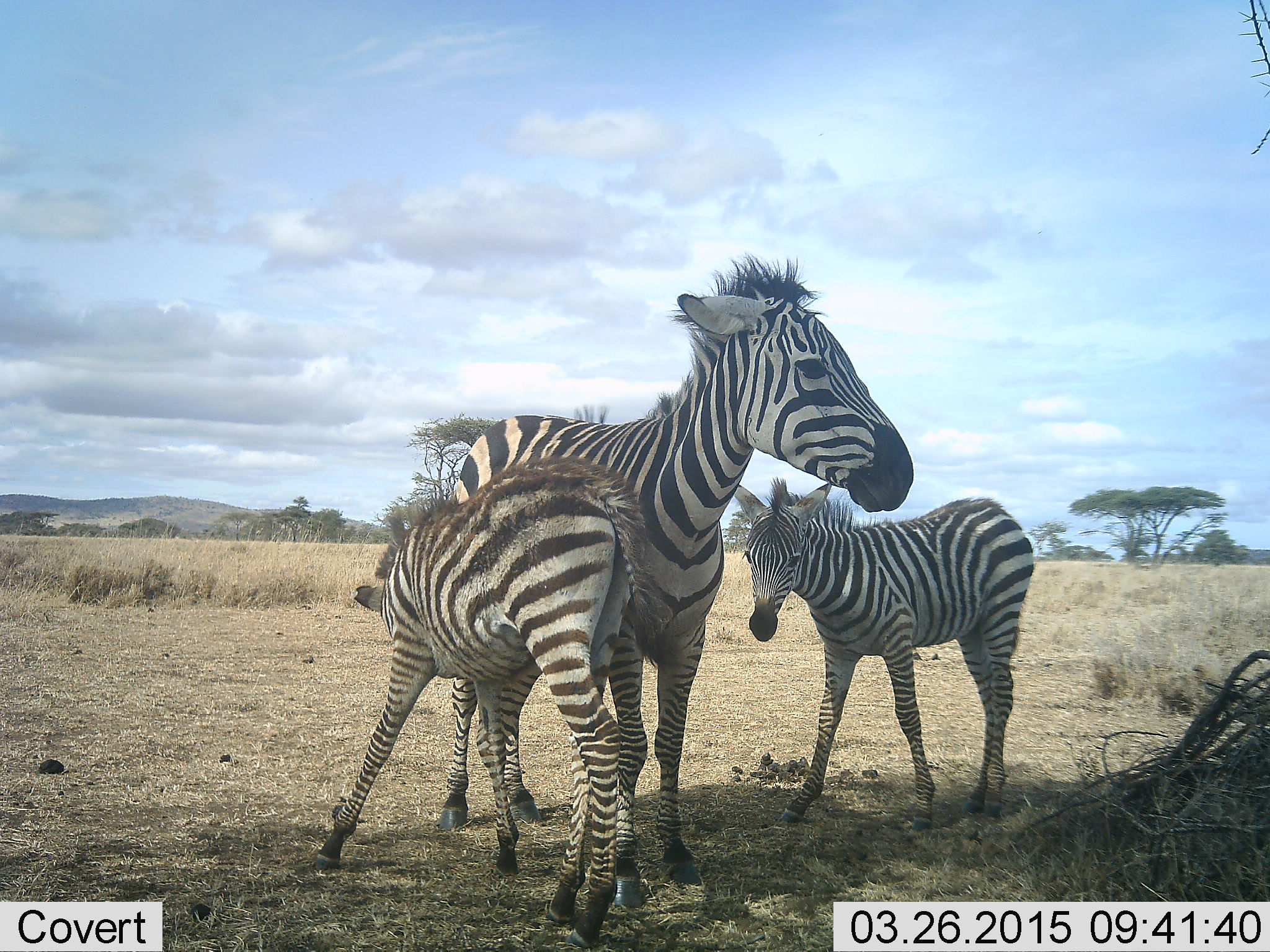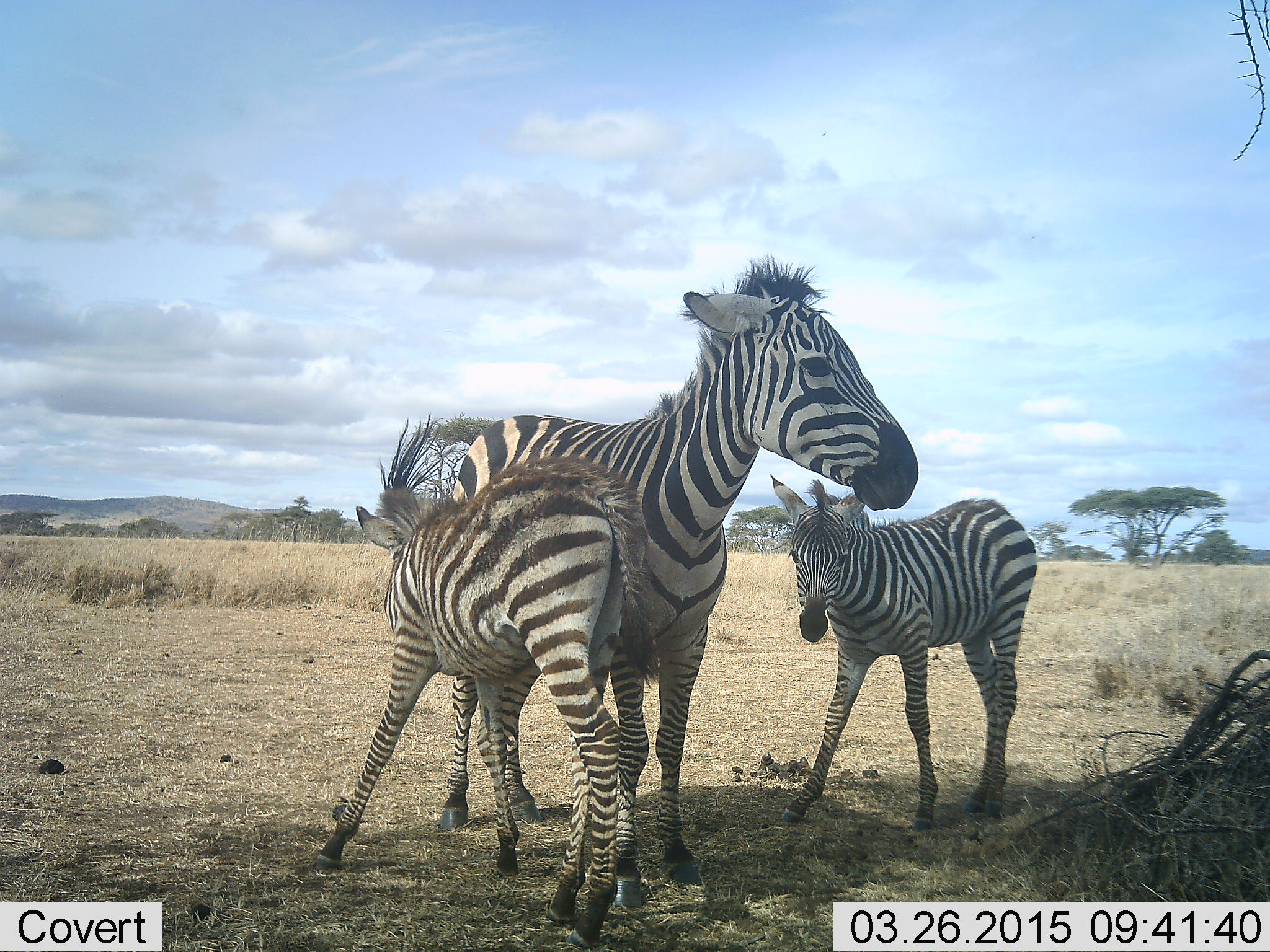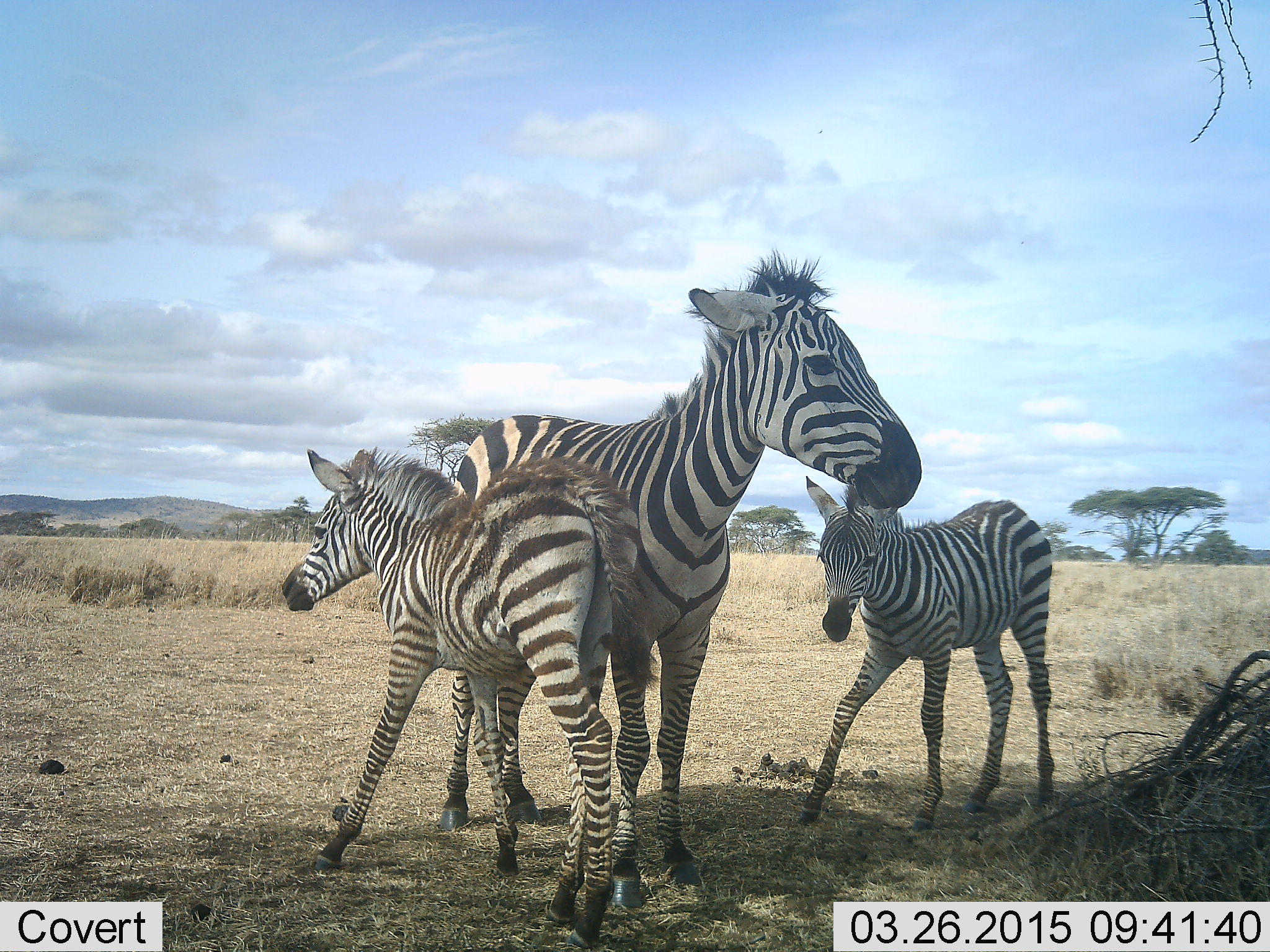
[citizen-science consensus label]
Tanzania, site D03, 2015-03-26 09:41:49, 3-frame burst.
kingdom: Animalia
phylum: Chordata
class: Mammalia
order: Perissodactyla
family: Equidae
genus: Equus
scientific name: Equus quagga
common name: plains zebra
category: zebra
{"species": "zebra (plains zebra) (Equus quagga)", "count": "3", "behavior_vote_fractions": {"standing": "90%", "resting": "10%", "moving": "0%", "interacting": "30%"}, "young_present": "80%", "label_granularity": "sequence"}